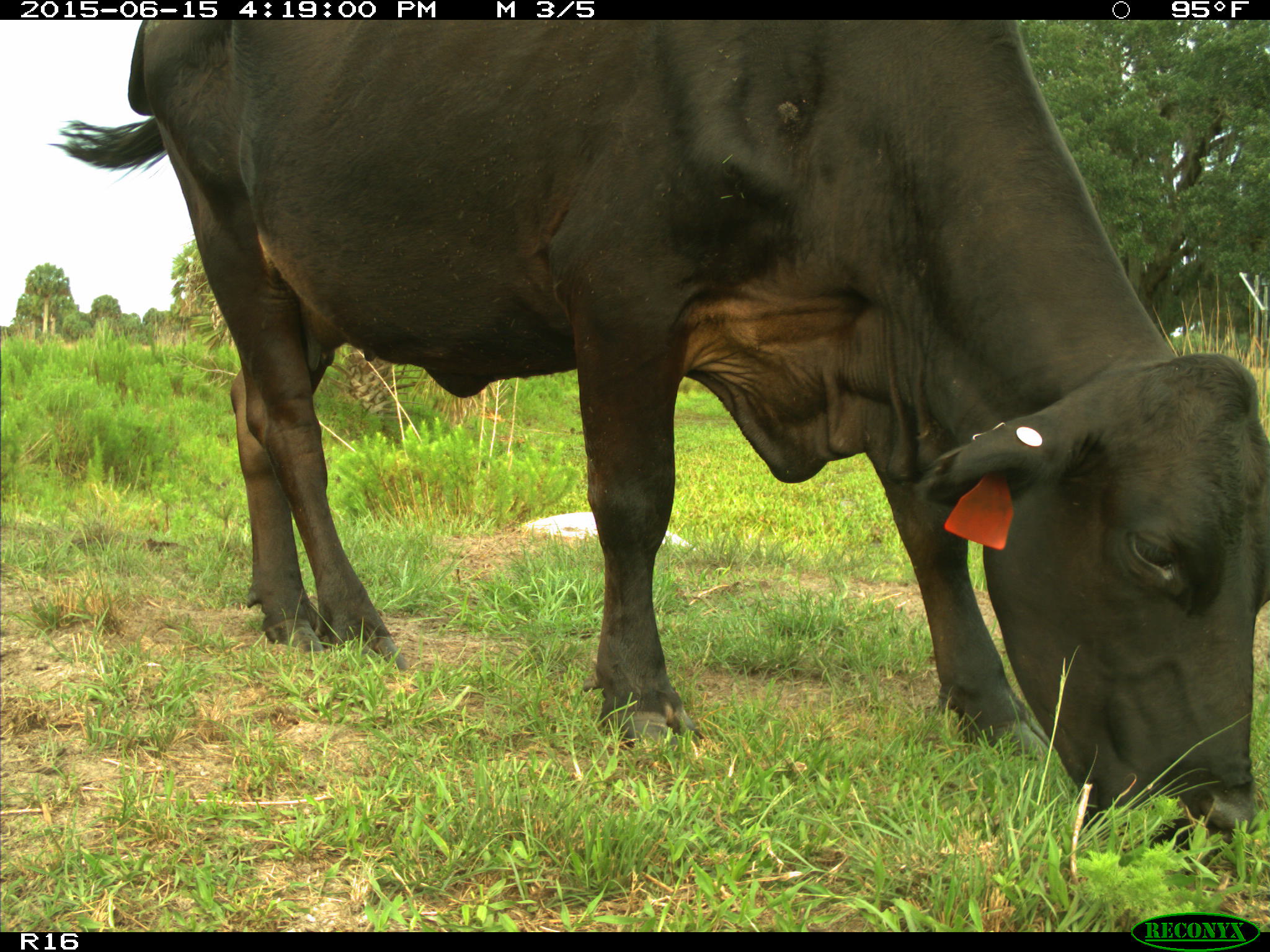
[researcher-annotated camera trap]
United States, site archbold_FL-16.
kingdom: Animalia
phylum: Chordata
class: Mammalia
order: Artiodactyla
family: Bovidae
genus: Bos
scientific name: Bos taurus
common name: domestic cow